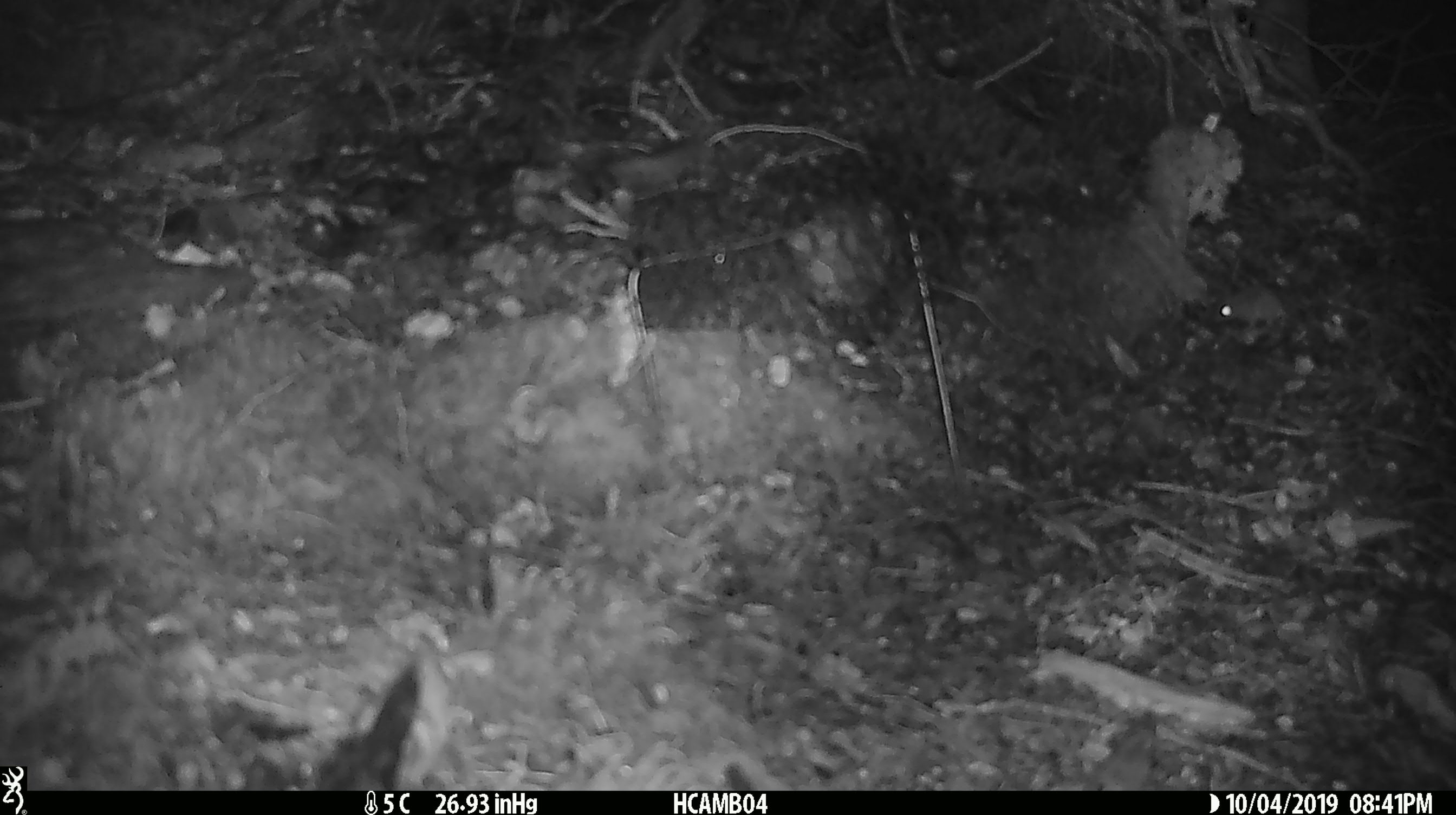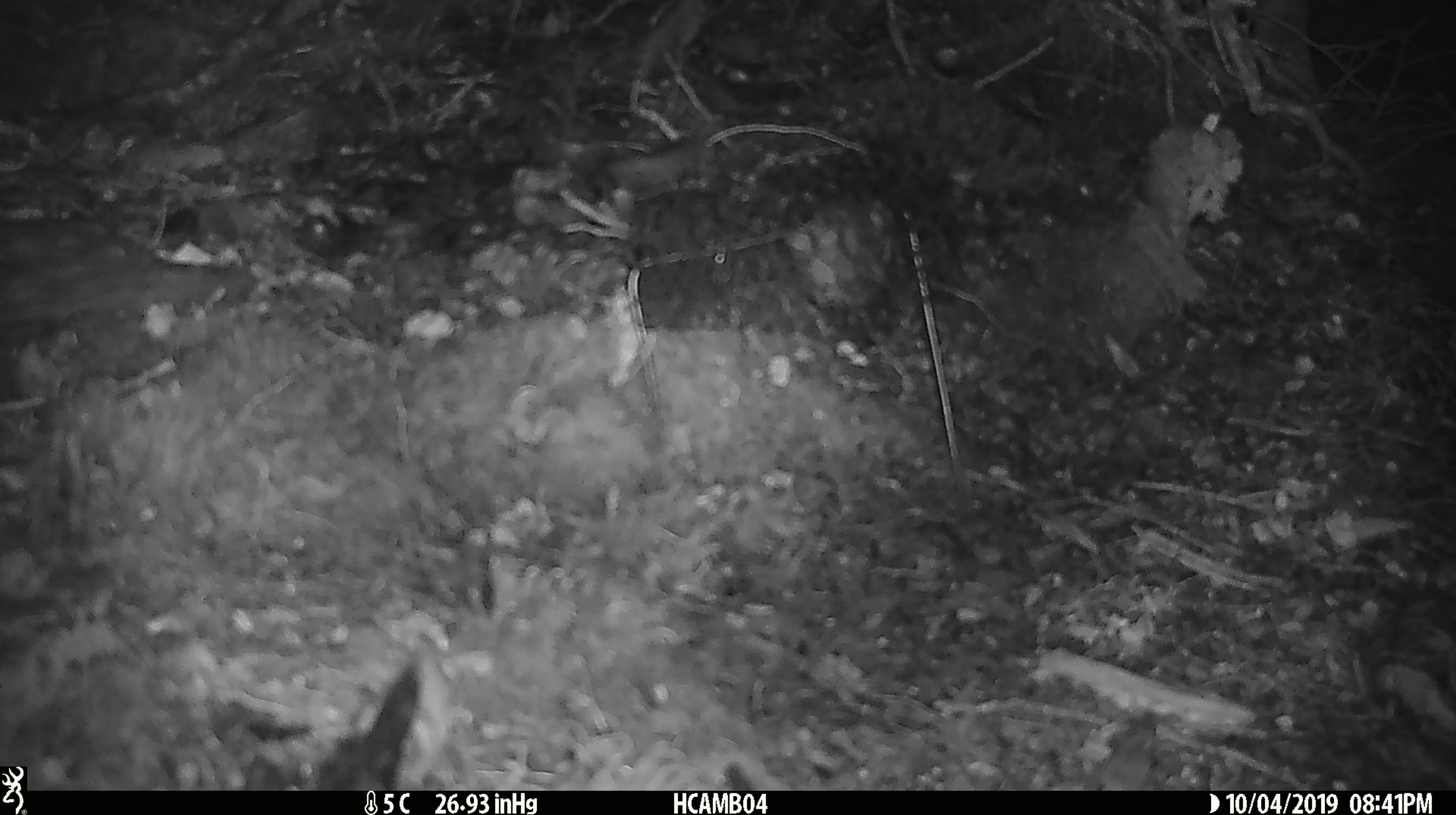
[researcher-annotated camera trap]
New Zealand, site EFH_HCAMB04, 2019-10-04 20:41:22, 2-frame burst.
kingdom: Animalia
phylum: Chordata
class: Mammalia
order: Rodentia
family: Muridae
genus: Mus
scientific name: Mus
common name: mouse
Mouse (Mus).